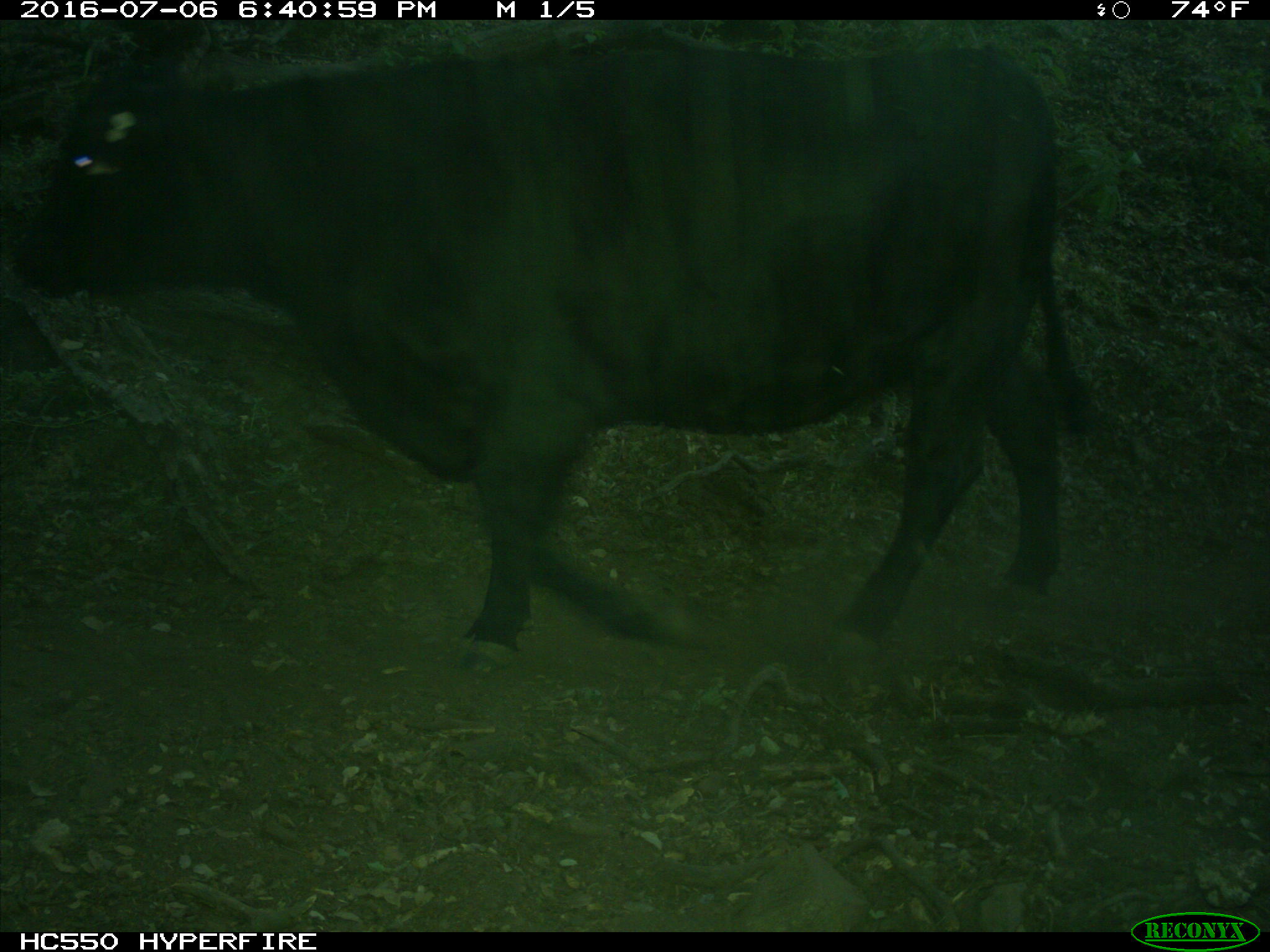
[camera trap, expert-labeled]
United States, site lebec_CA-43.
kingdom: Animalia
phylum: Chordata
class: Mammalia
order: Artiodactyla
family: Bovidae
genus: Bos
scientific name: Bos taurus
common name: domestic cow